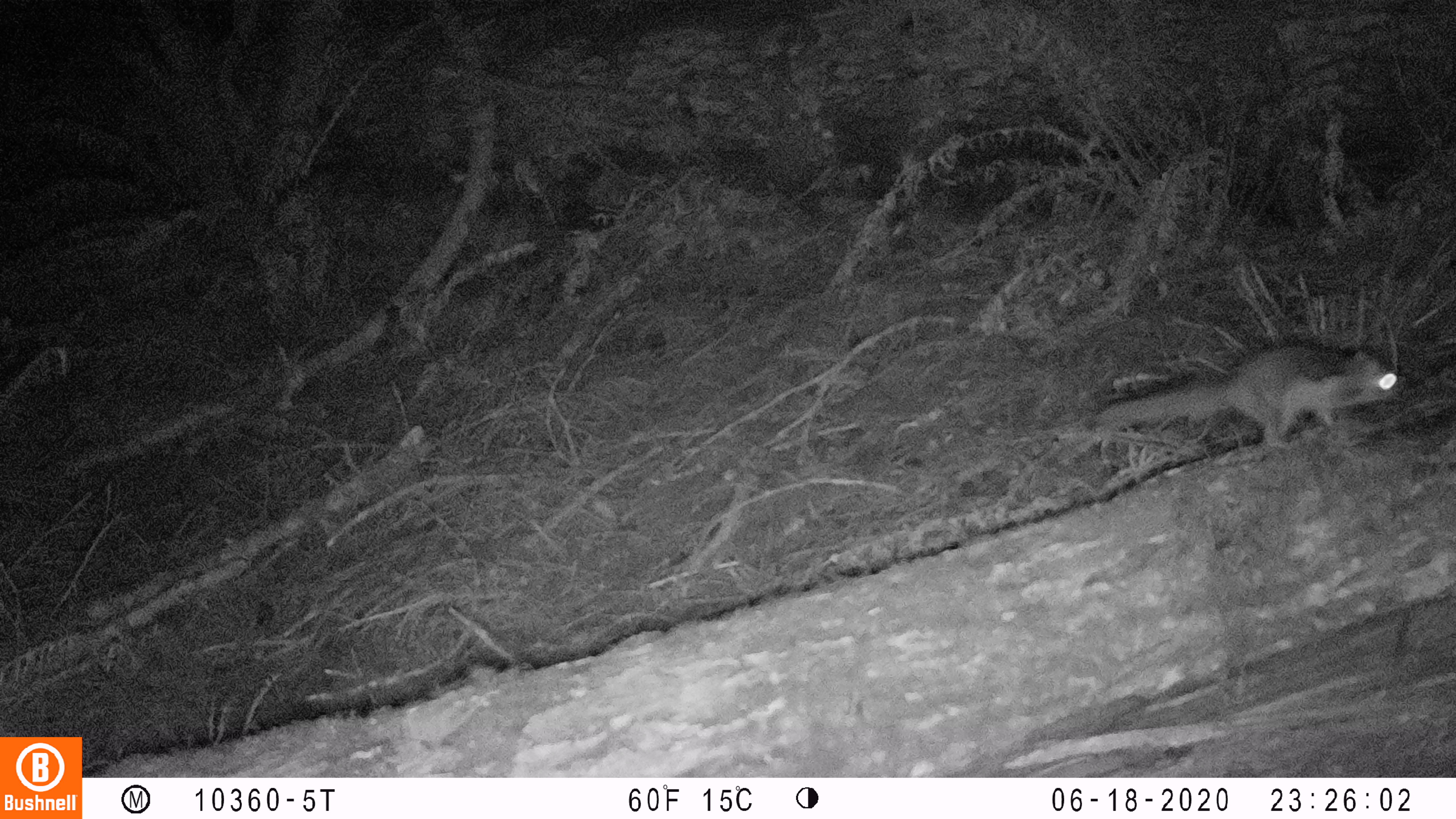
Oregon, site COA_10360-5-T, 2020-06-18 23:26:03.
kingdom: Animalia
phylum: Chordata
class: Mammalia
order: Rodentia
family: Sciuridae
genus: Glaucomys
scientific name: Glaucomys oregonensis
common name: humboldt's flying squirrel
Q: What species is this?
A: Humboldt's flying squirrel (Glaucomys oregonensis).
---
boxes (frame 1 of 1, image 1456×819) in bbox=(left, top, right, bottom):
humboldt's flying squirrel: bbox=(1084, 333, 1410, 458)